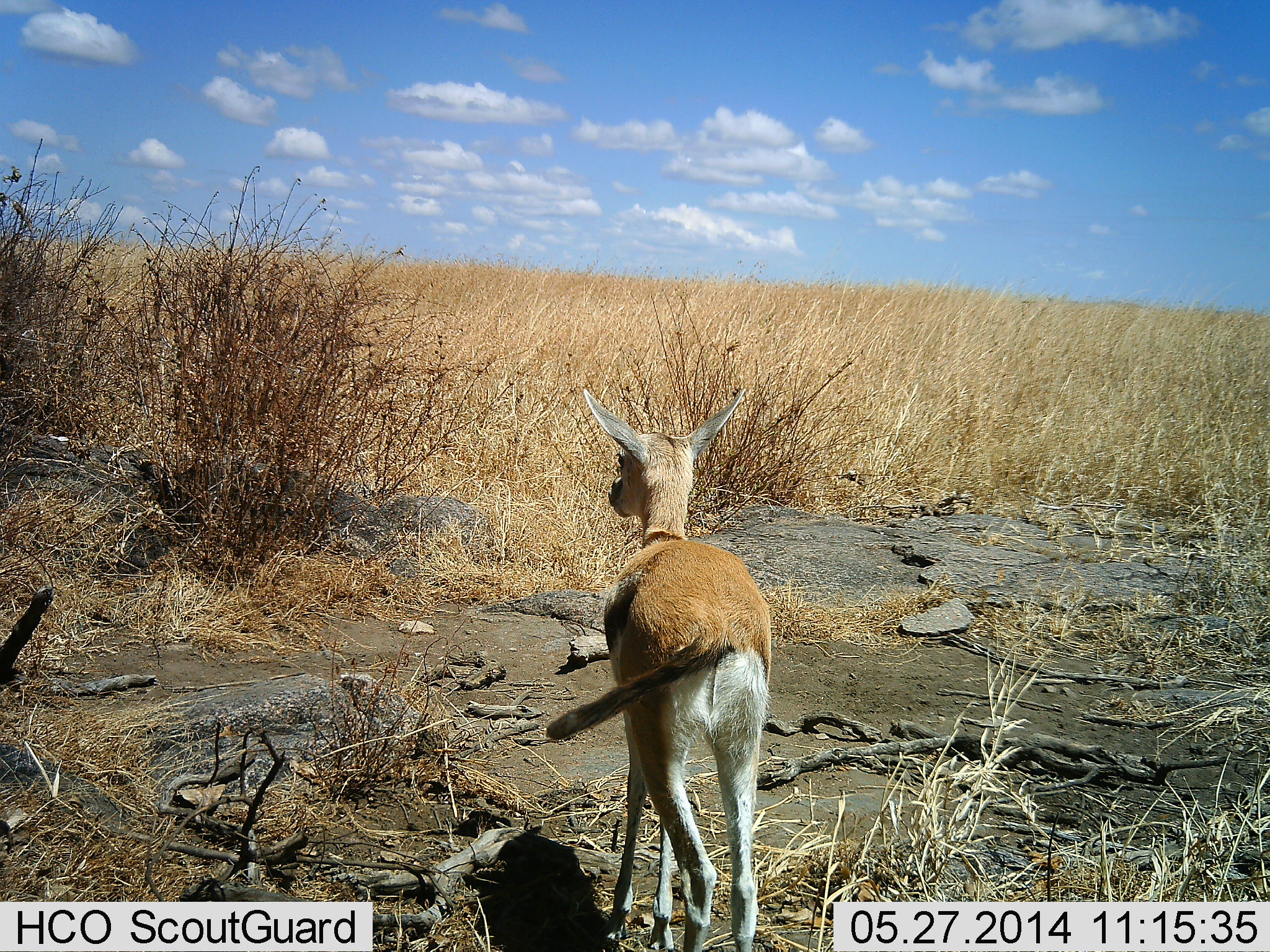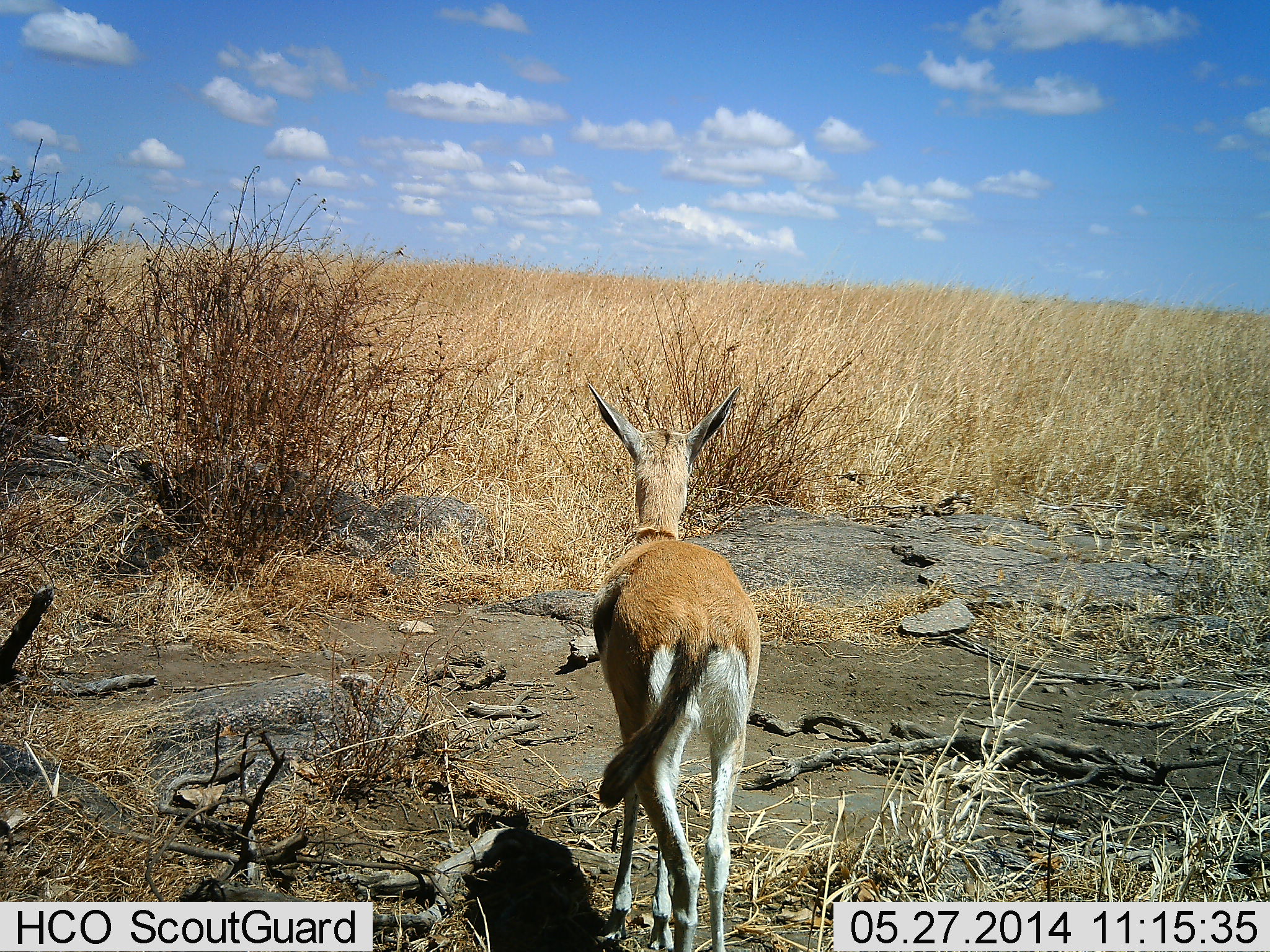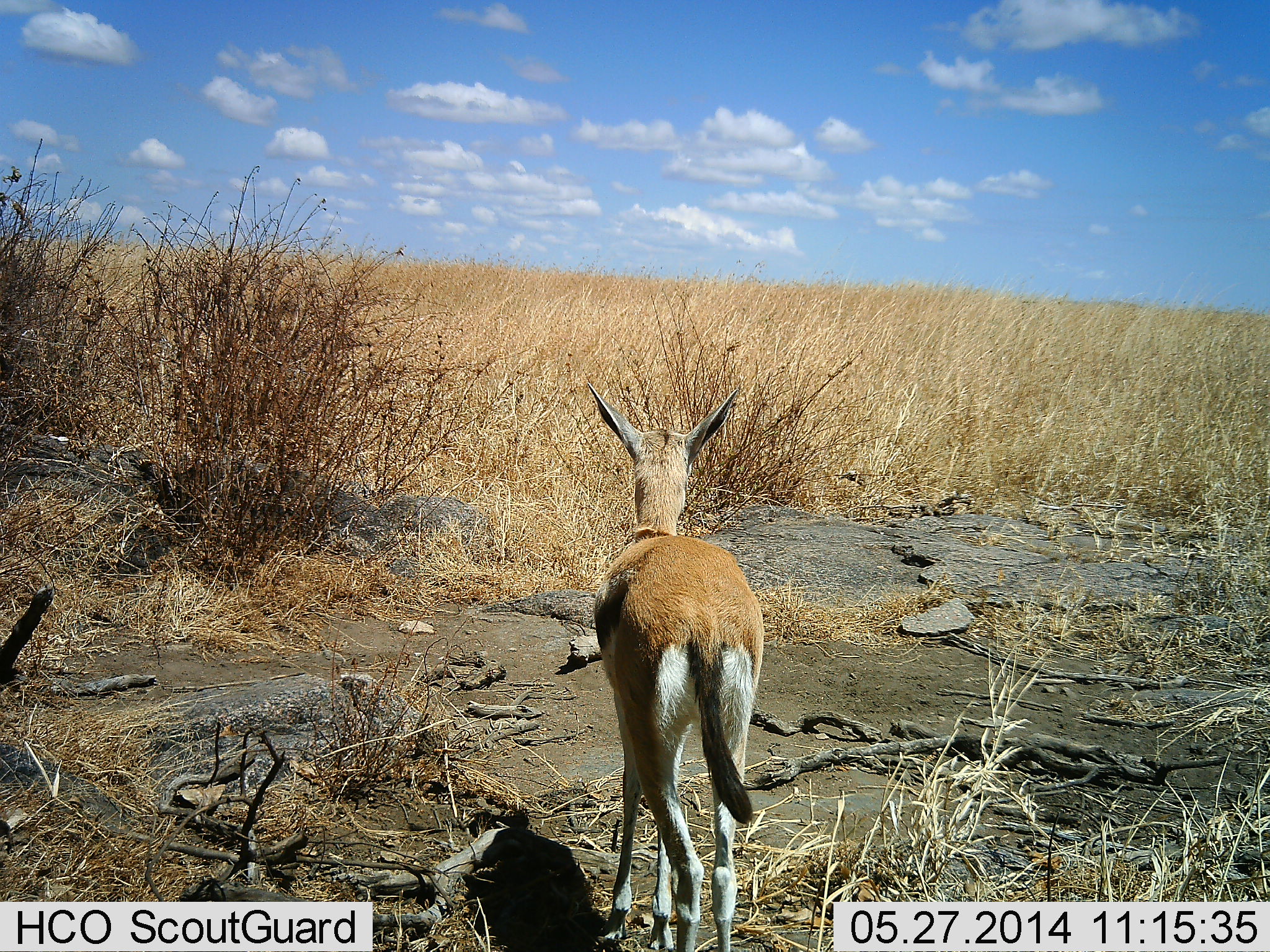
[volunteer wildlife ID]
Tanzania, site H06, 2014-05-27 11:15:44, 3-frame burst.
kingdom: Animalia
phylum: Chordata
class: Mammalia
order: Artiodactyla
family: Bovidae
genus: Eudorcas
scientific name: Eudorcas thomsonii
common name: thomson's gazelle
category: gazellethomsons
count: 1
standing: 70%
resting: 0%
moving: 30%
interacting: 0%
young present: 10%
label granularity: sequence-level